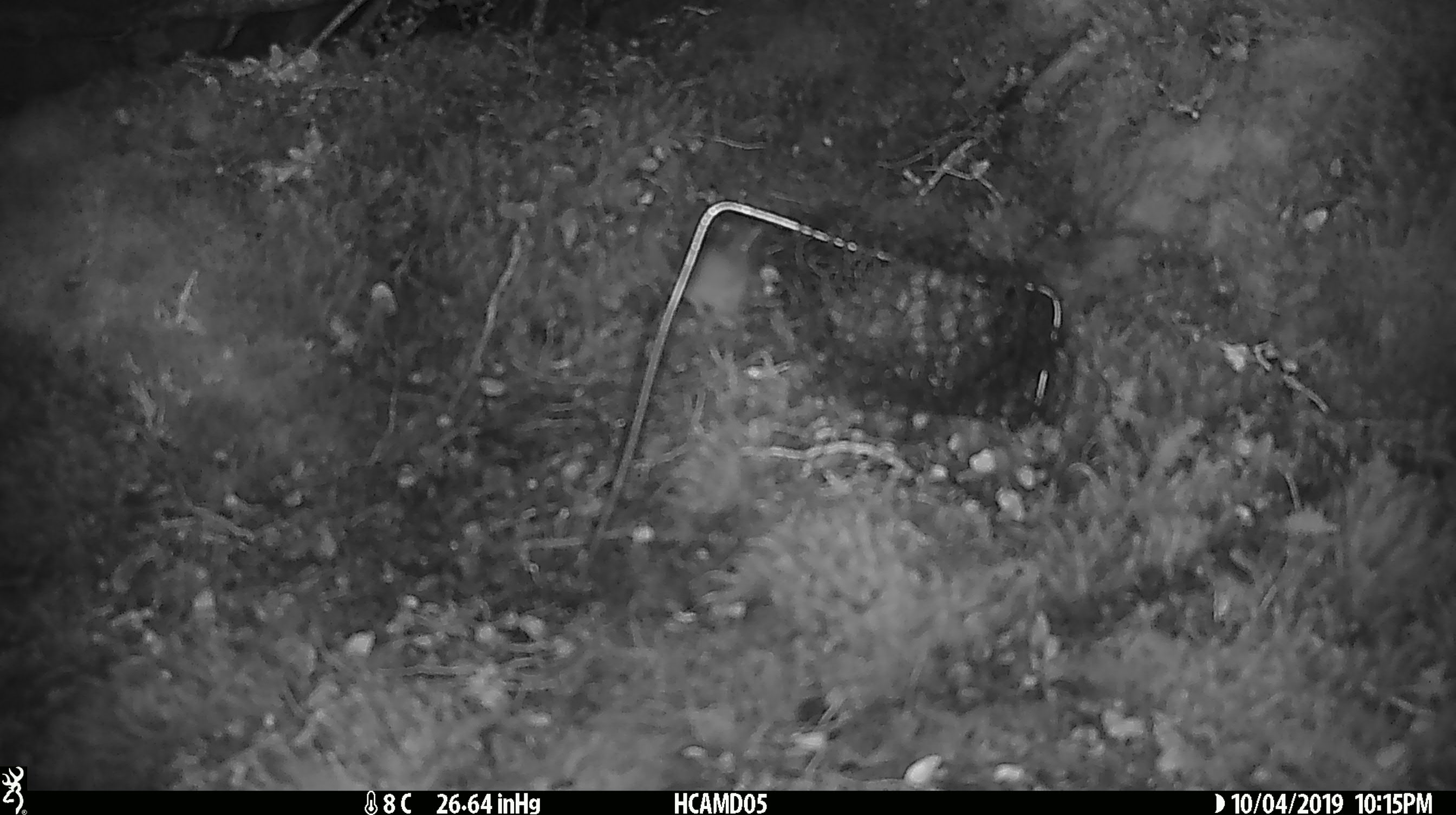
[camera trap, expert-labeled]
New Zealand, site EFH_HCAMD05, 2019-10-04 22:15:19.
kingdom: Animalia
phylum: Chordata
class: Mammalia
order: Rodentia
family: Muridae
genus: Mus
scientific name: Mus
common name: mouse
Mouse (Mus).